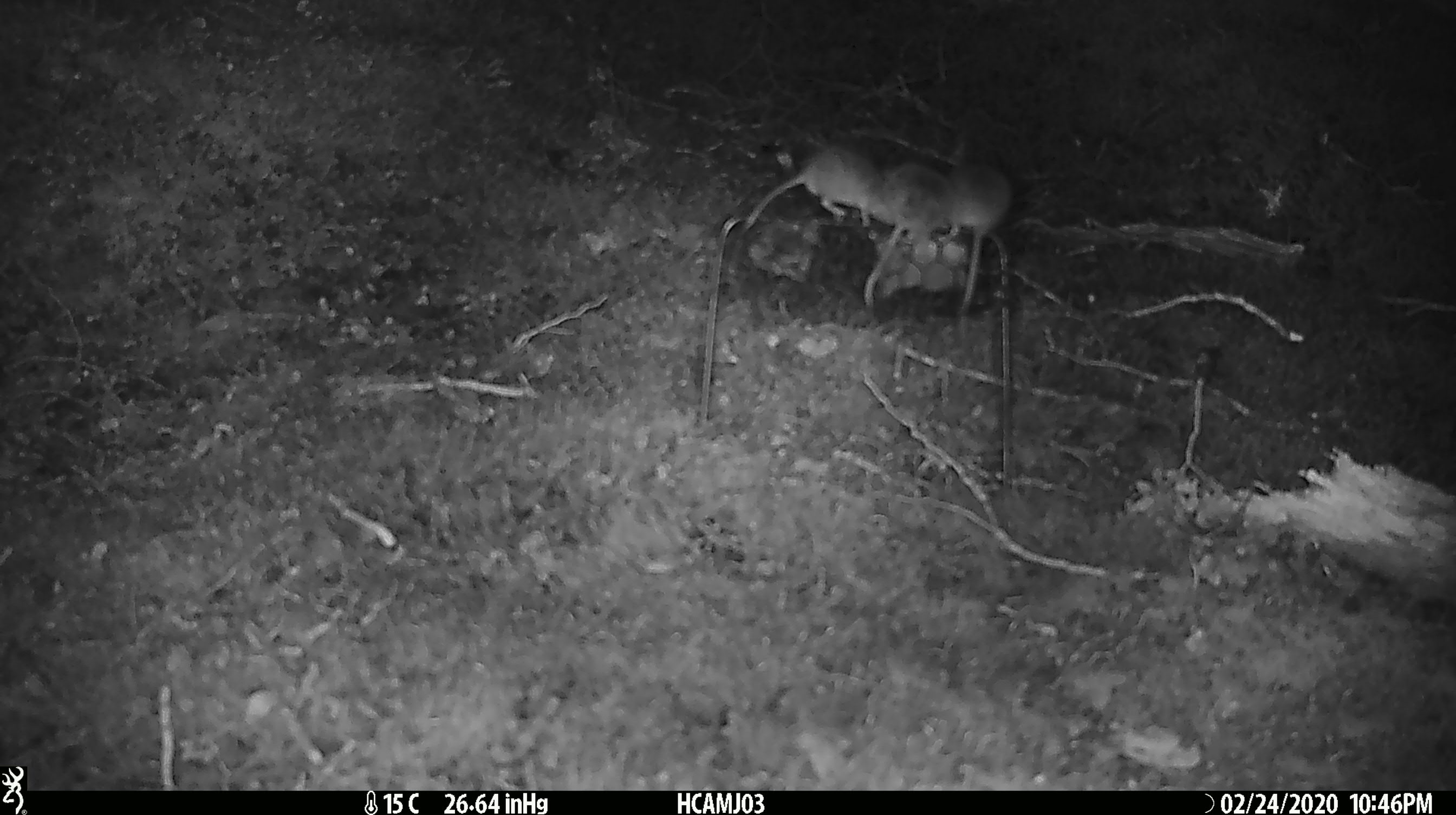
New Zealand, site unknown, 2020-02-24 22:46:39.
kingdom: Animalia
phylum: Chordata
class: Mammalia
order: Rodentia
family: Muridae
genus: Mus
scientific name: Mus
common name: mouse